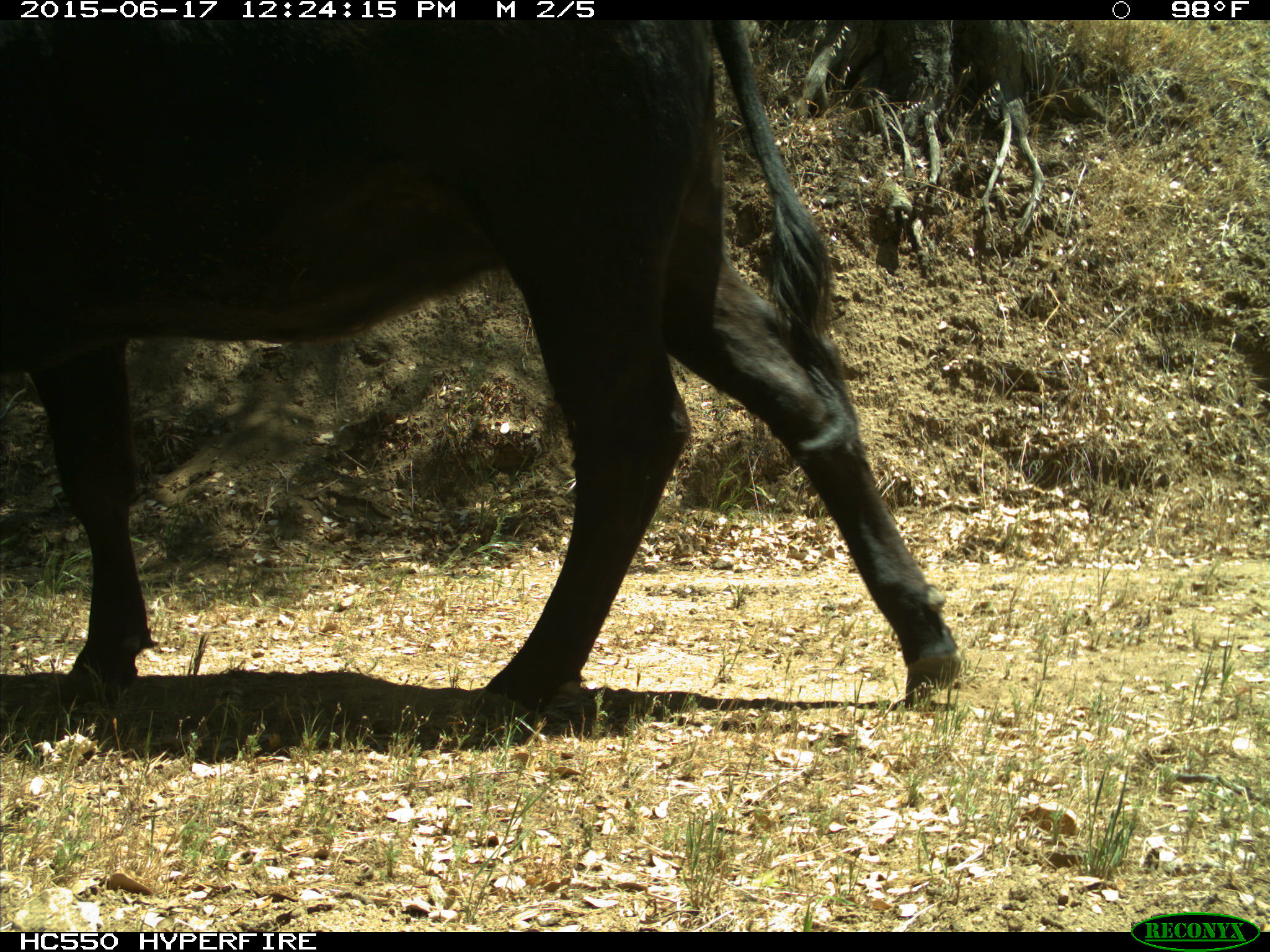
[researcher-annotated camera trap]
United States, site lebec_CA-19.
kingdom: Animalia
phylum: Chordata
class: Mammalia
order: Artiodactyla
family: Bovidae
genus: Bos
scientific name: Bos taurus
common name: domestic cow